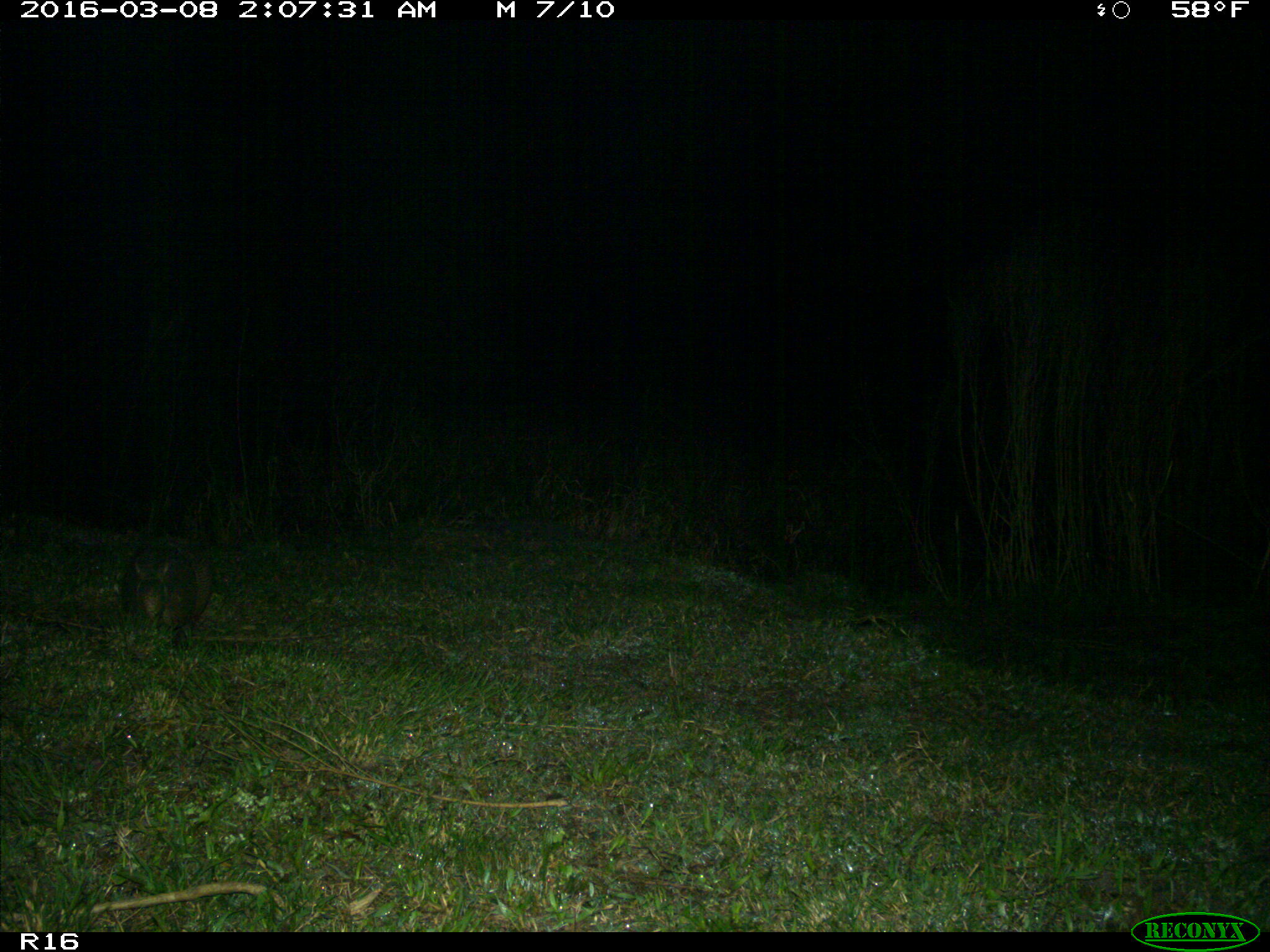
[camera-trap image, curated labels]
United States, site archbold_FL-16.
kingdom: Animalia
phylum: Chordata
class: Mammalia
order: Cingulata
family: Dasypodidae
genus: Dasypus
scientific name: Dasypus novemcinctus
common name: nine-banded armadillo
Dasypus novemcinctus (nine-banded armadillo).